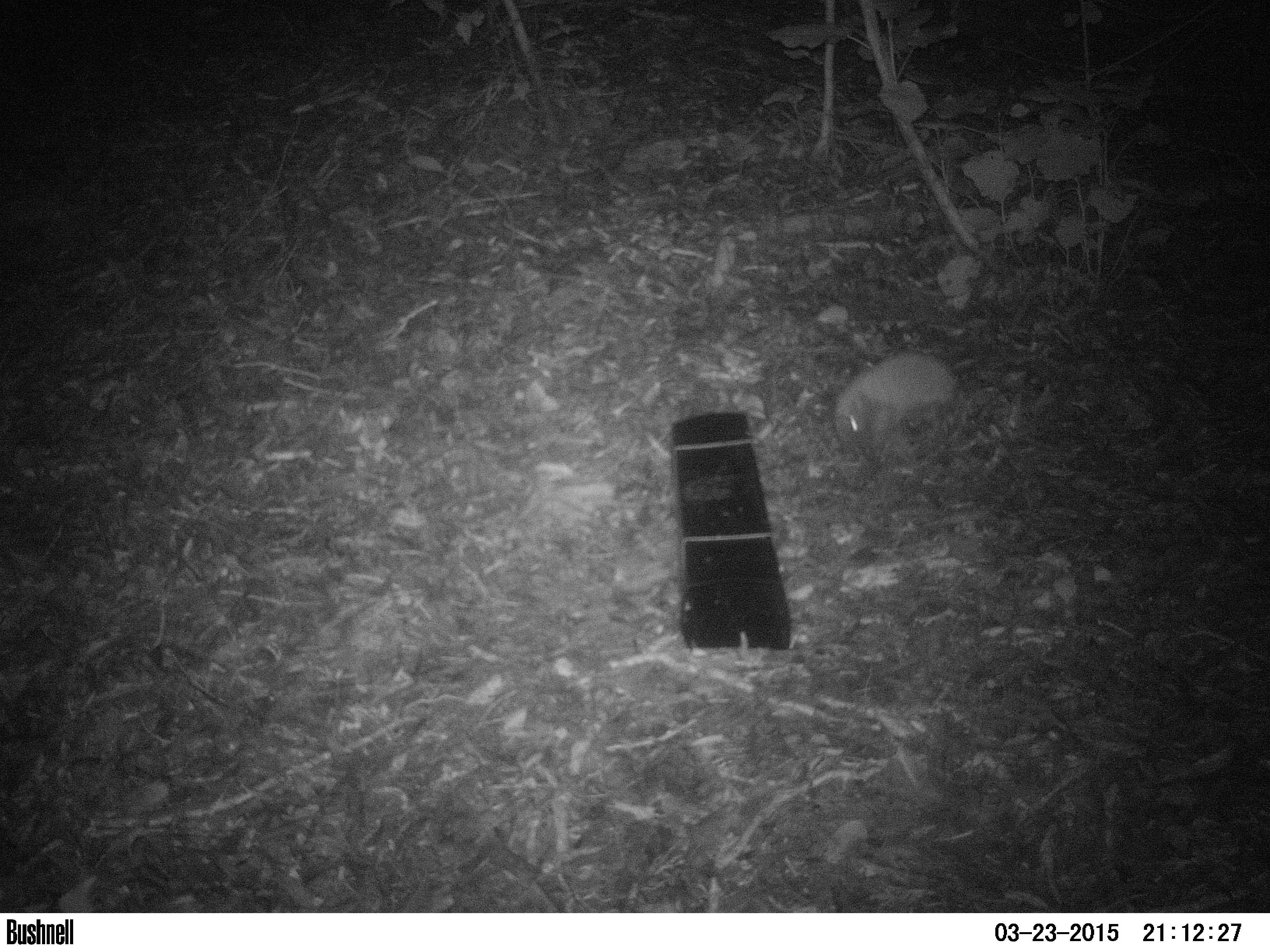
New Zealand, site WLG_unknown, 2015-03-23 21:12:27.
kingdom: Animalia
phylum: Chordata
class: Mammalia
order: Eulipotyphla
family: Erinaceidae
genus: Erinaceus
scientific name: Erinaceus europaeus europaeus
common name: european hedgehog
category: hedgehog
Hedgehog (european hedgehog) (Erinaceus europaeus europaeus).